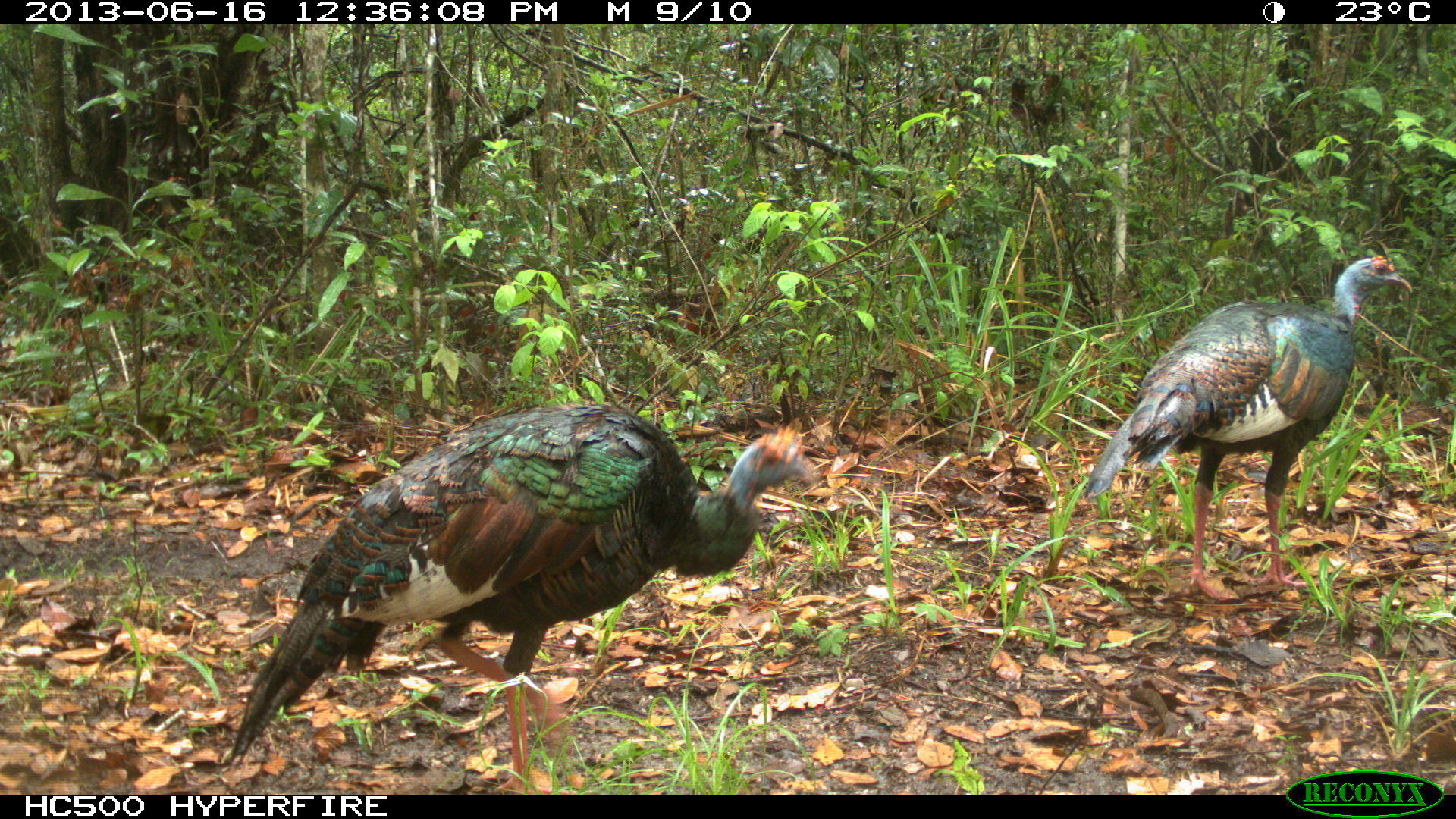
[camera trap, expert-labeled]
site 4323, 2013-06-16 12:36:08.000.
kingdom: Animalia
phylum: Chordata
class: Aves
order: Galliformes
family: Phasianidae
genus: Meleagris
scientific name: Meleagris ocellata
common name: ocellated turkey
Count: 2.